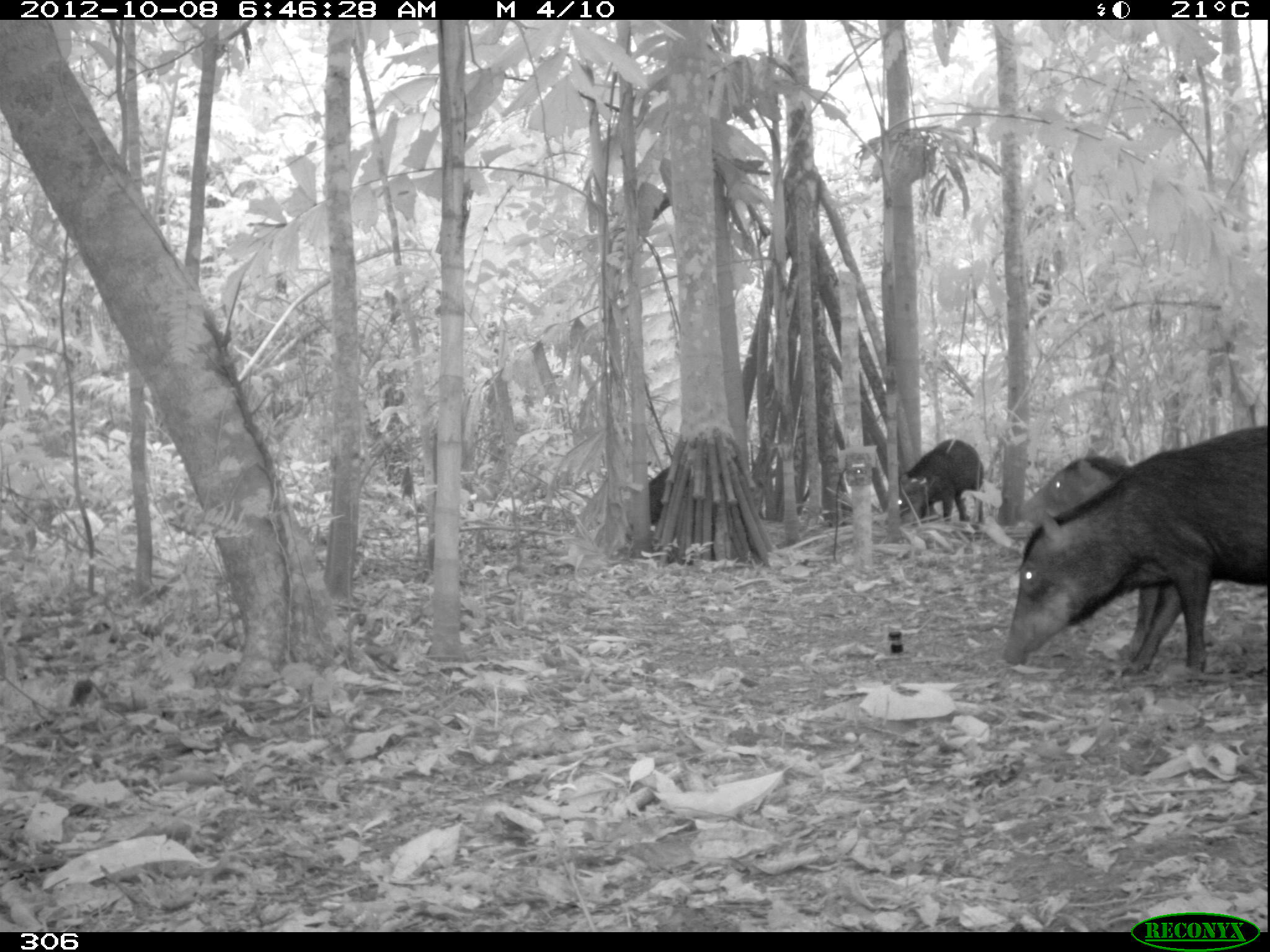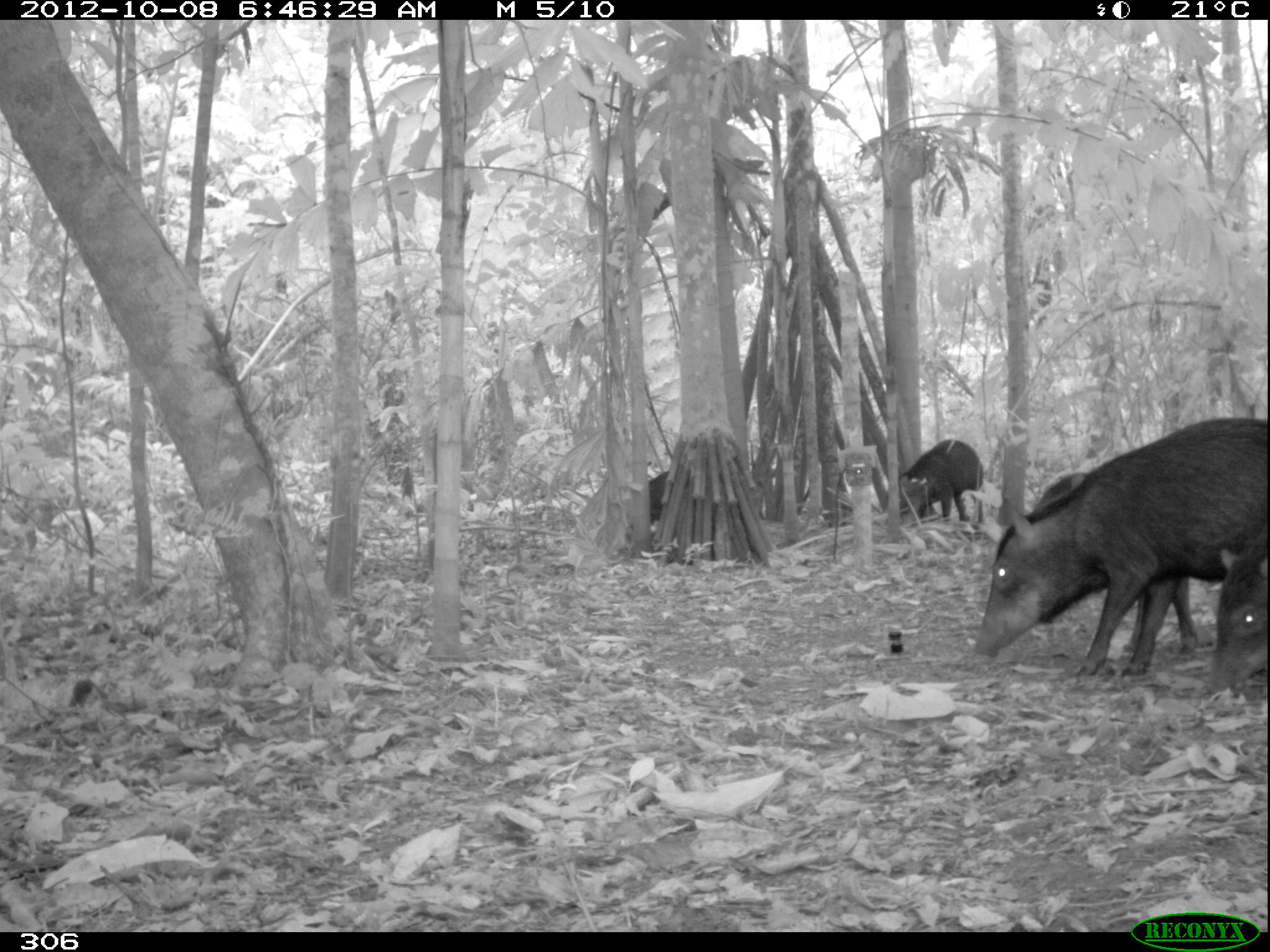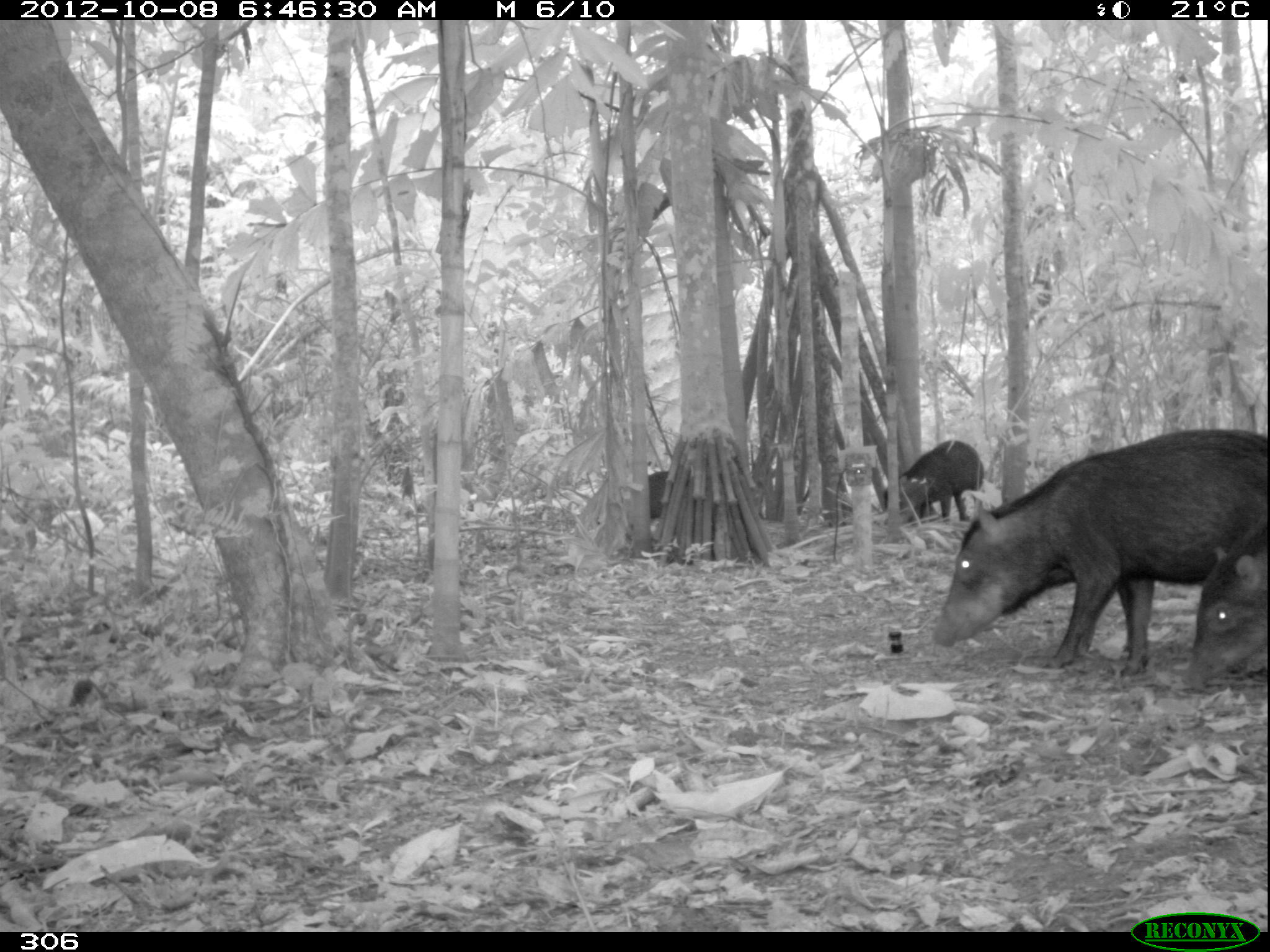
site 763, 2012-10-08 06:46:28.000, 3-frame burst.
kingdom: Animalia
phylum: Chordata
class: Mammalia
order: Artiodactyla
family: Tayassuidae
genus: Tayassu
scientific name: Tayassu pecari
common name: white-lipped peccary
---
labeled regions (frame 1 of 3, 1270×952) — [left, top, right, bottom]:
tayassu pecari: [1002, 424, 1267, 676]; [1015, 449, 1161, 660]; [893, 438, 984, 526]; [648, 464, 670, 529]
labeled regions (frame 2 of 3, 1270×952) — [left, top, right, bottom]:
tayassu pecari: [972, 418, 1268, 678]; [1030, 468, 1268, 653]; [1210, 518, 1268, 691]; [899, 439, 985, 524]; [648, 470, 669, 526]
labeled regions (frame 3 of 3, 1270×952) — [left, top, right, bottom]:
tayassu pecari: [929, 430, 1267, 682]; [1182, 512, 1267, 694]; [882, 438, 983, 522]; [649, 471, 673, 519]